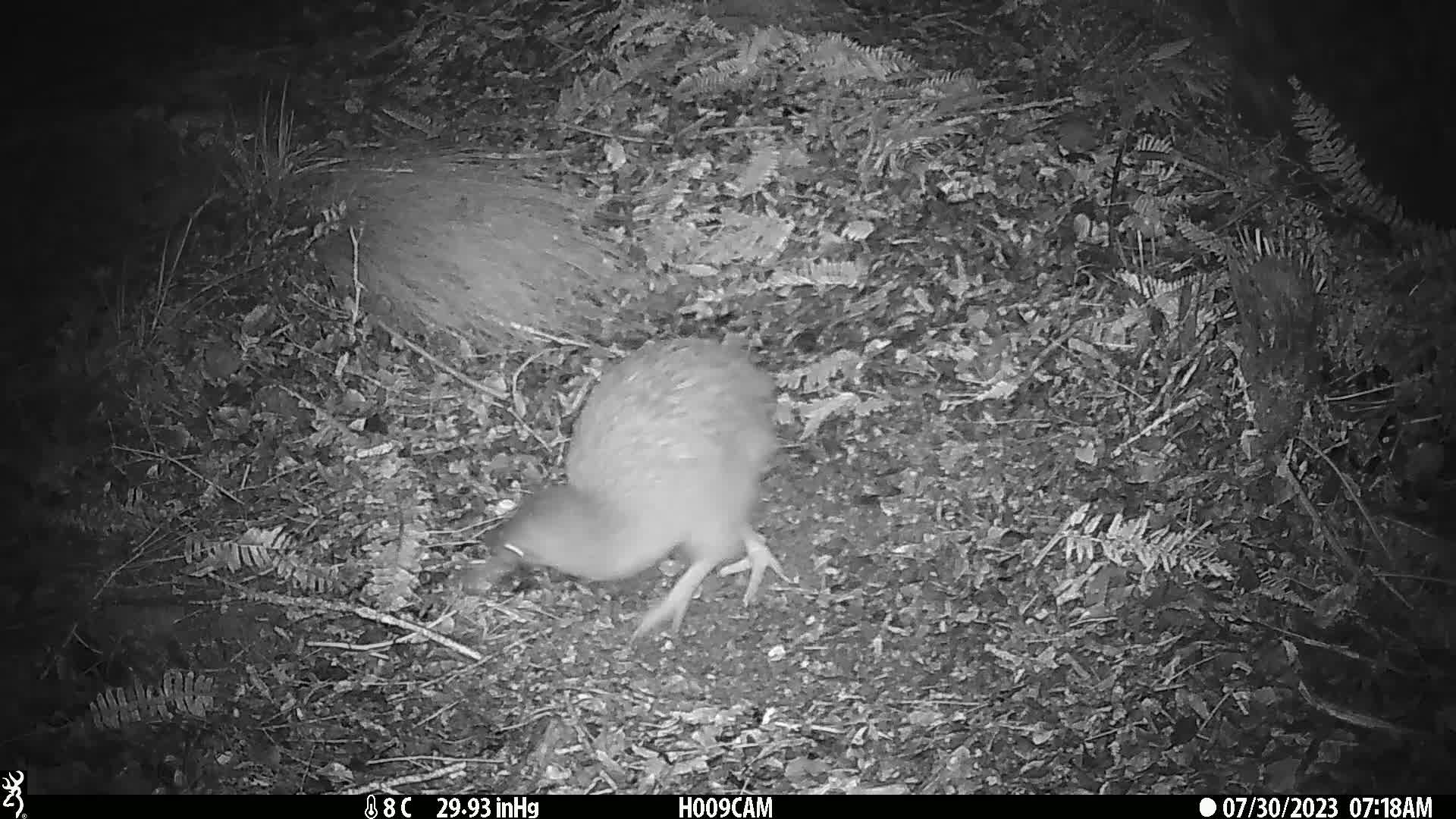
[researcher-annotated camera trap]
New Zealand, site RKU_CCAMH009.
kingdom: Animalia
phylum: Chordata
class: Aves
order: Apterygiformes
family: Apterygidae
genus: Apteryx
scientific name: Apteryx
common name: kiwi